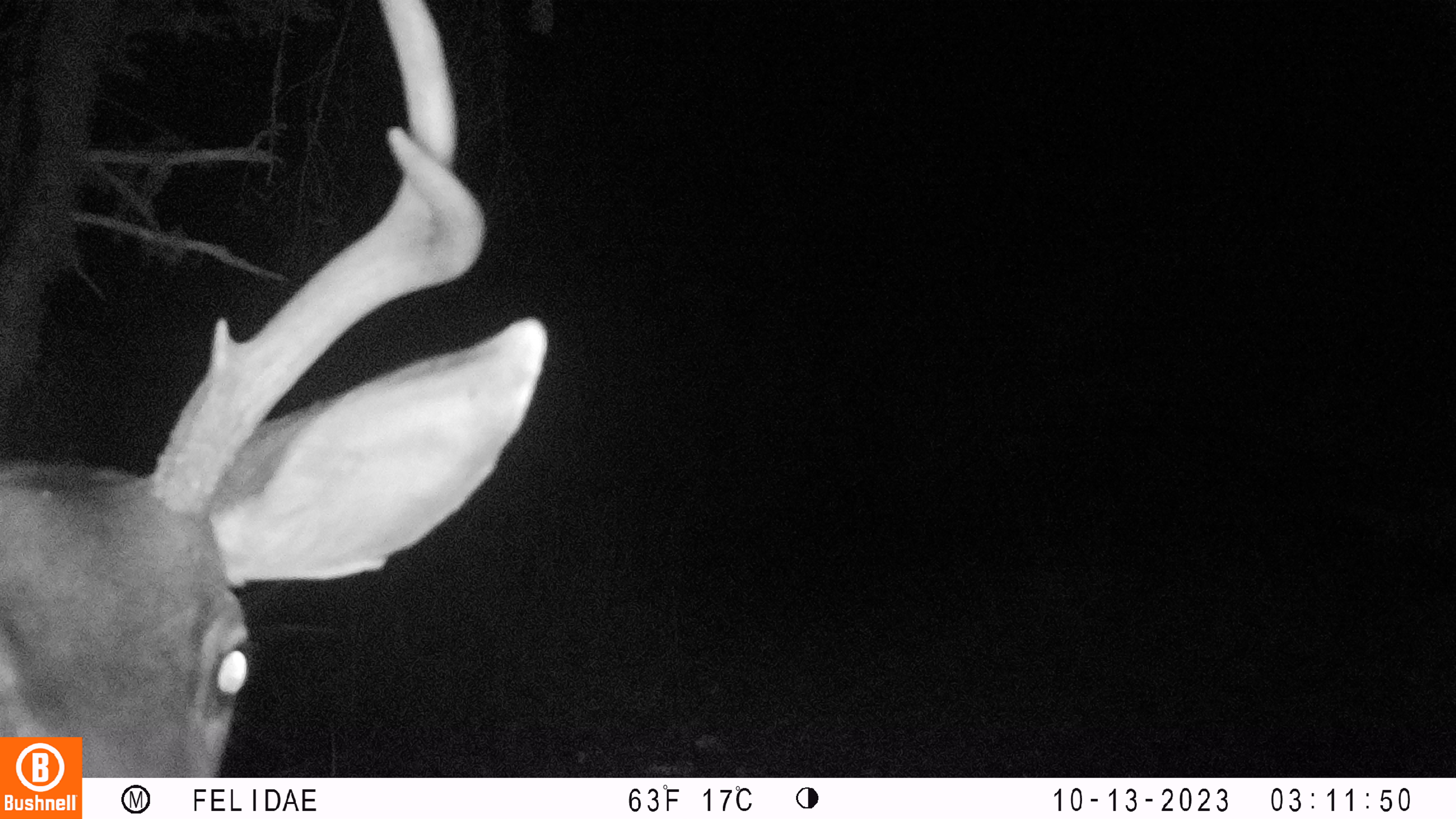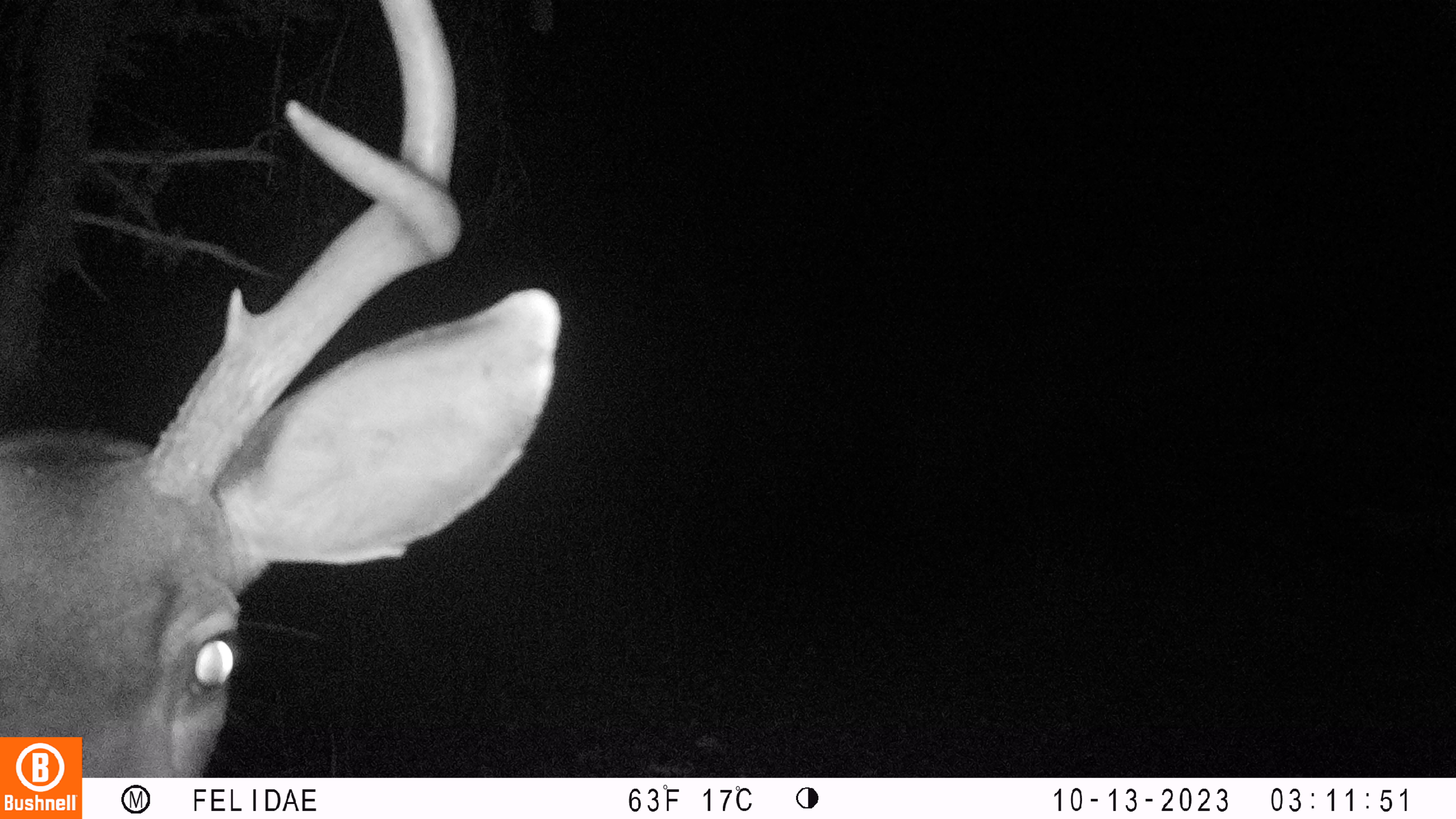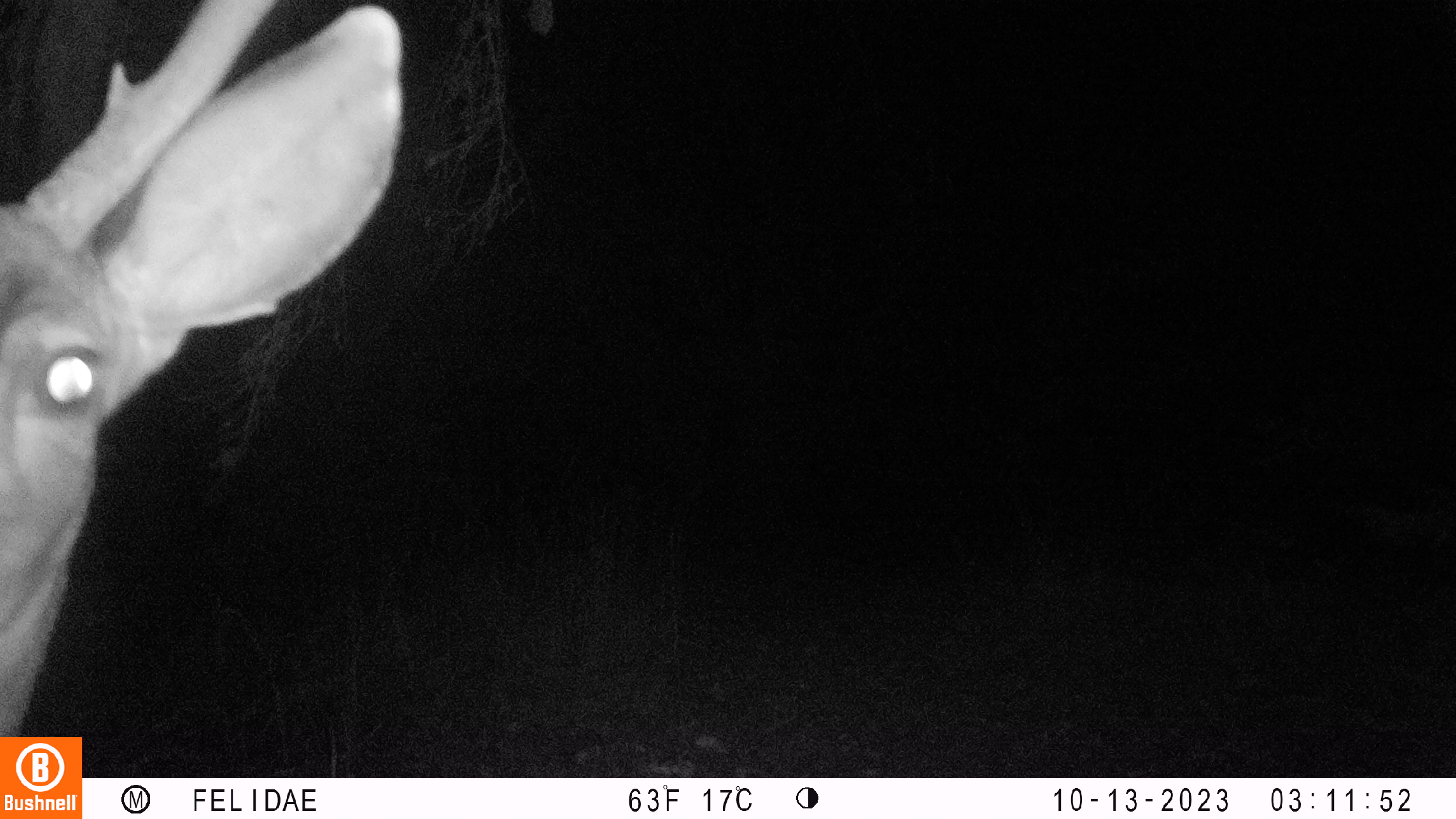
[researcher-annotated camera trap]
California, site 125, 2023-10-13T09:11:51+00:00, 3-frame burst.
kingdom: Animalia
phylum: Chordata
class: Mammalia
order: Artiodactyla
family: Cervidae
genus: Odocoileus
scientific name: Odocoileus hemionus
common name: mule deer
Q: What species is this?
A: Mule deer (Odocoileus hemionus).